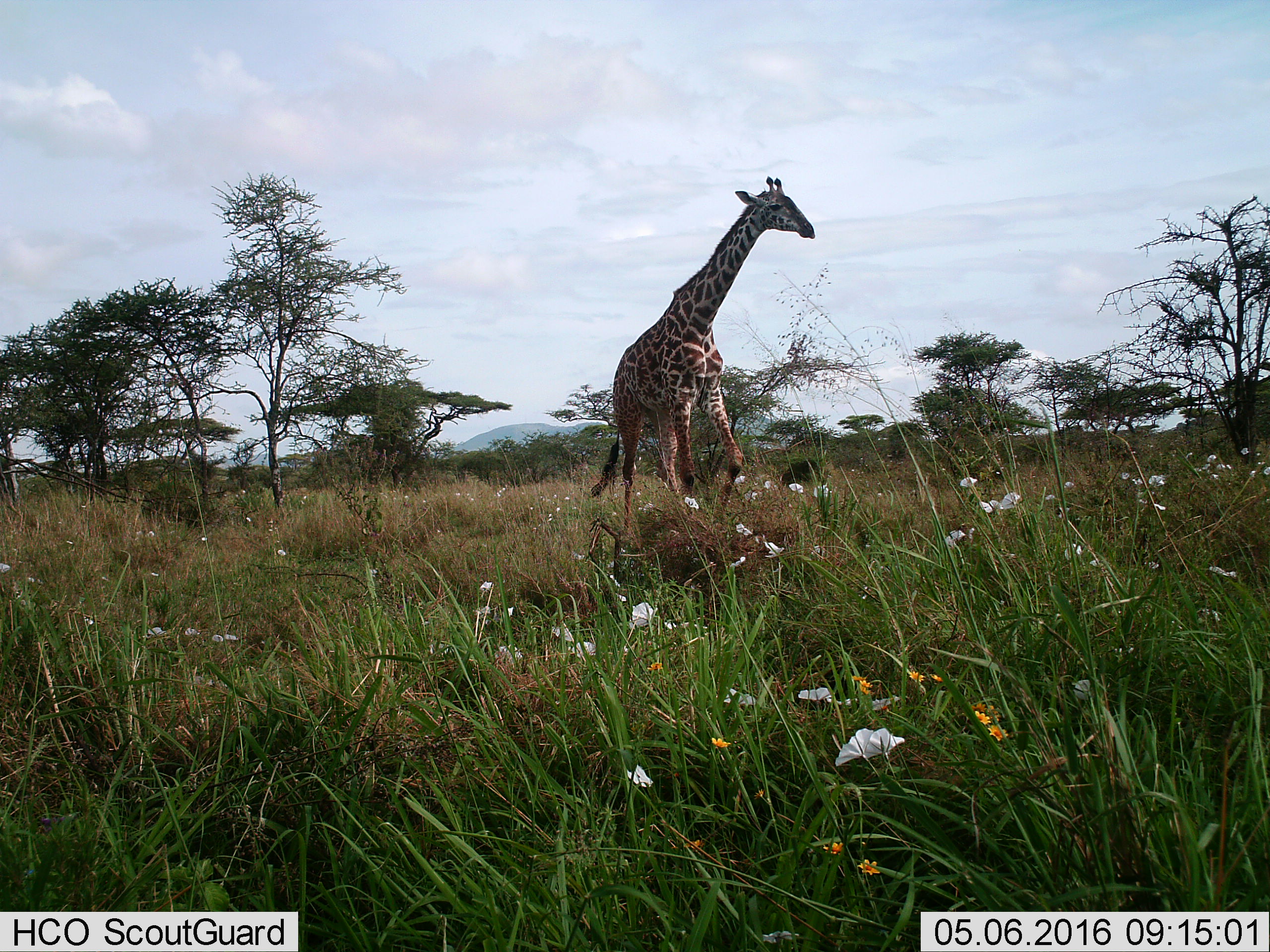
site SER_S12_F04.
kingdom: Animalia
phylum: Chordata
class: Mammalia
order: Artiodactyla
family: Giraffidae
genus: Giraffa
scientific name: Giraffa camelopardalis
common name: giraffe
Giraffe (Giraffa camelopardalis), count 1. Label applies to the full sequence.